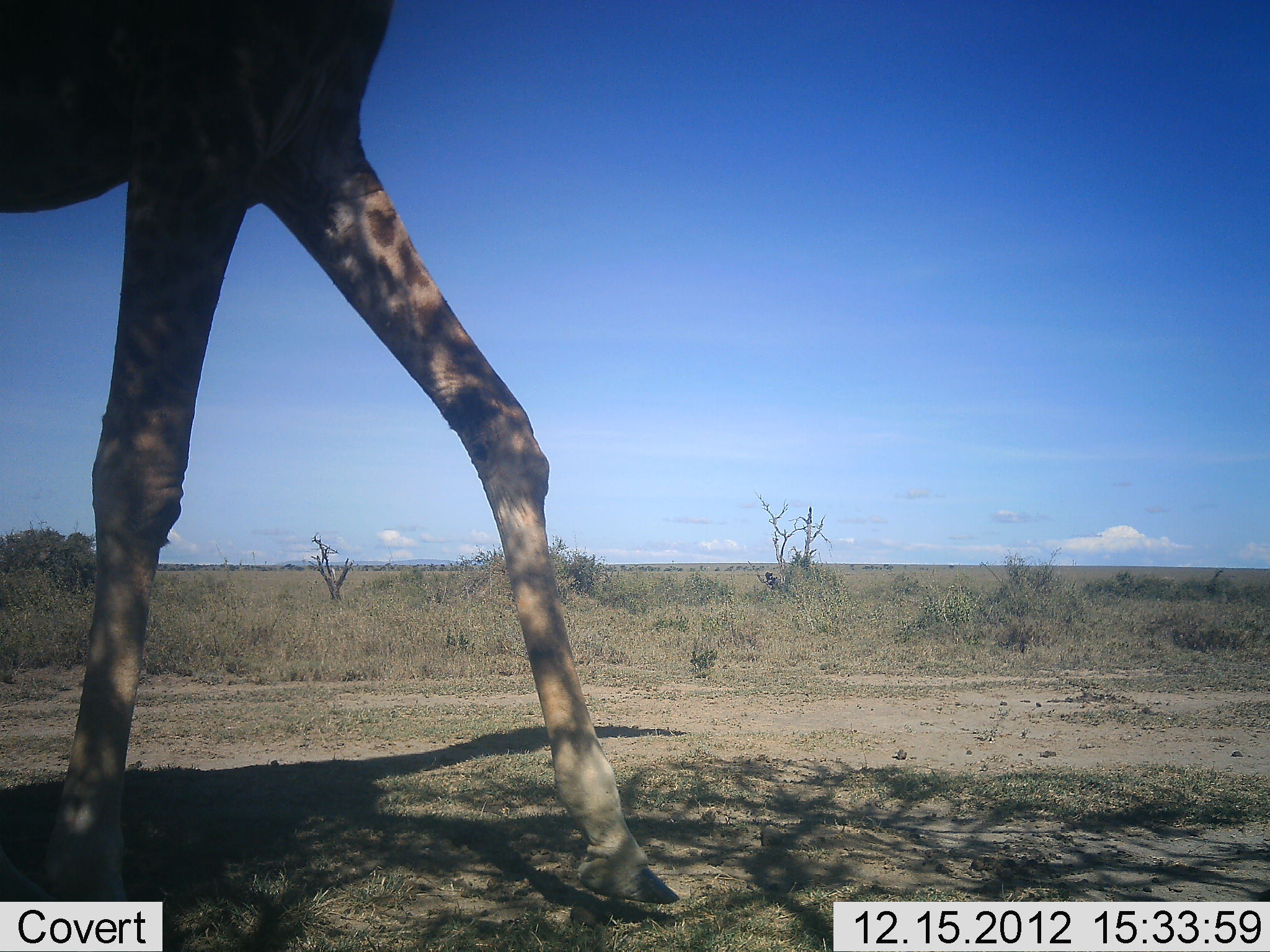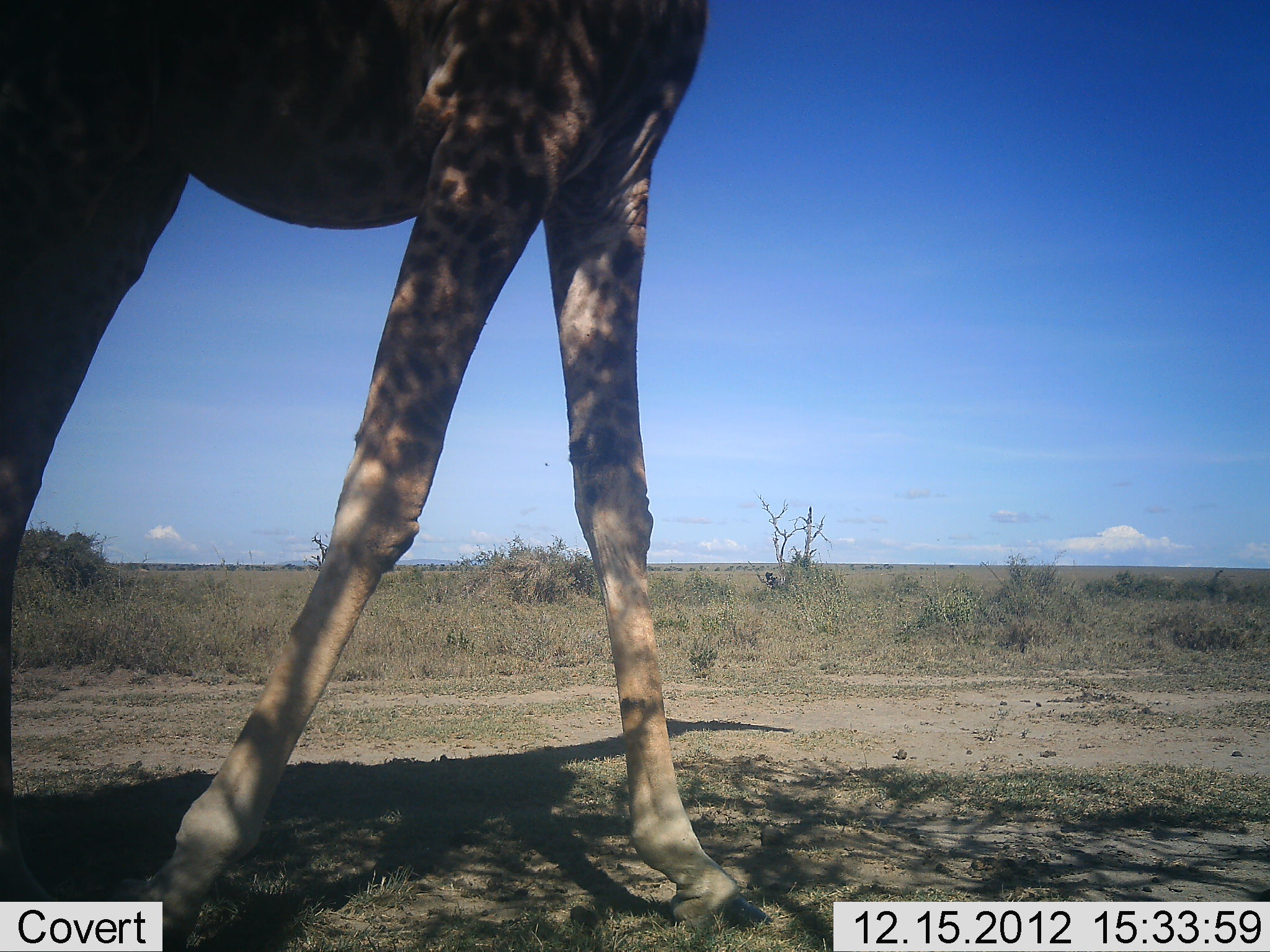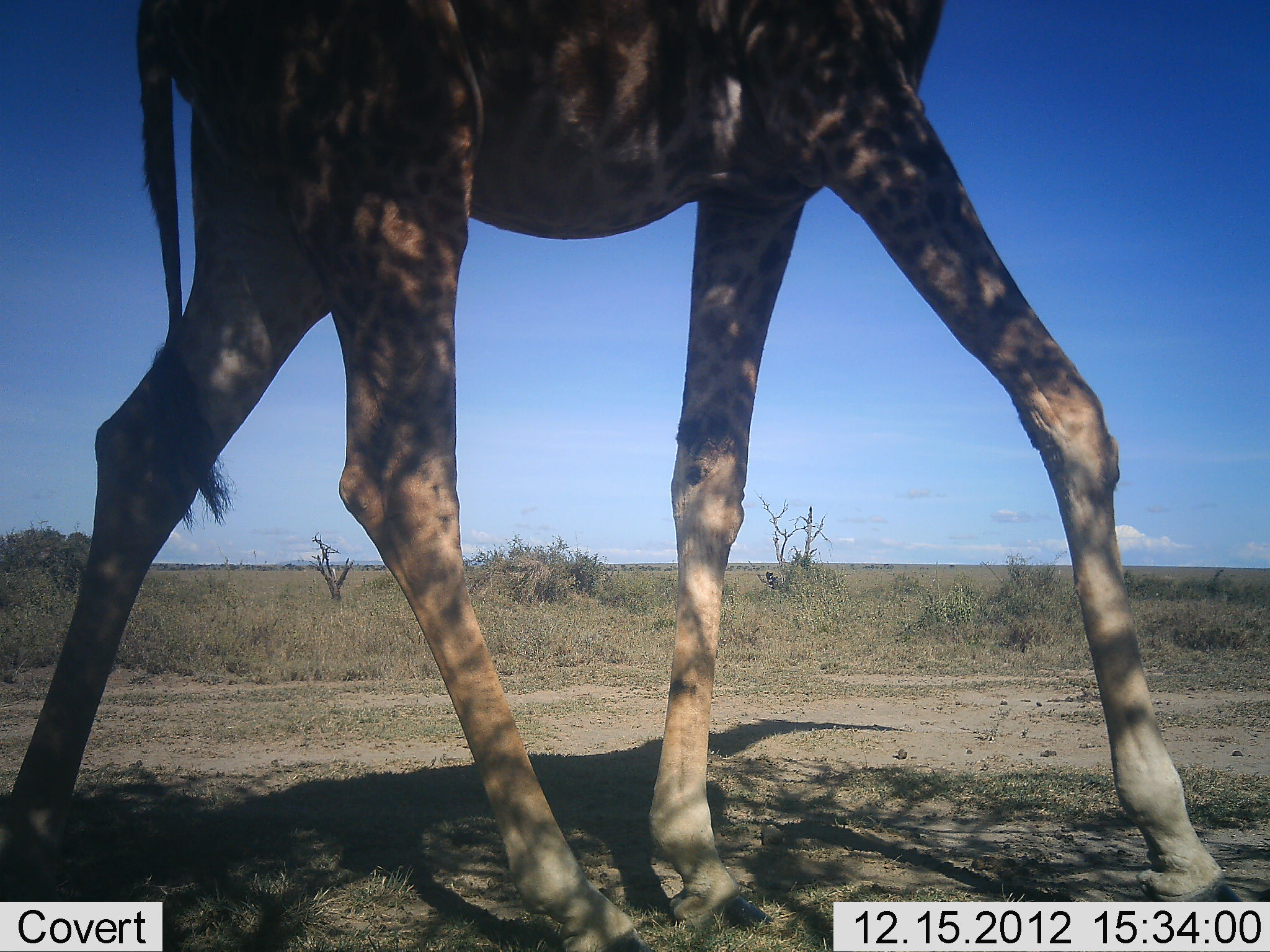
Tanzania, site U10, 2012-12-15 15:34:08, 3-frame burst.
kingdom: Animalia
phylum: Chordata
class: Mammalia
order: Artiodactyla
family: Giraffidae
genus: Giraffa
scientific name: Giraffa camelopardalis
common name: giraffe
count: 1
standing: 10%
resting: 0%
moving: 90%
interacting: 0%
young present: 0%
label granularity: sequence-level